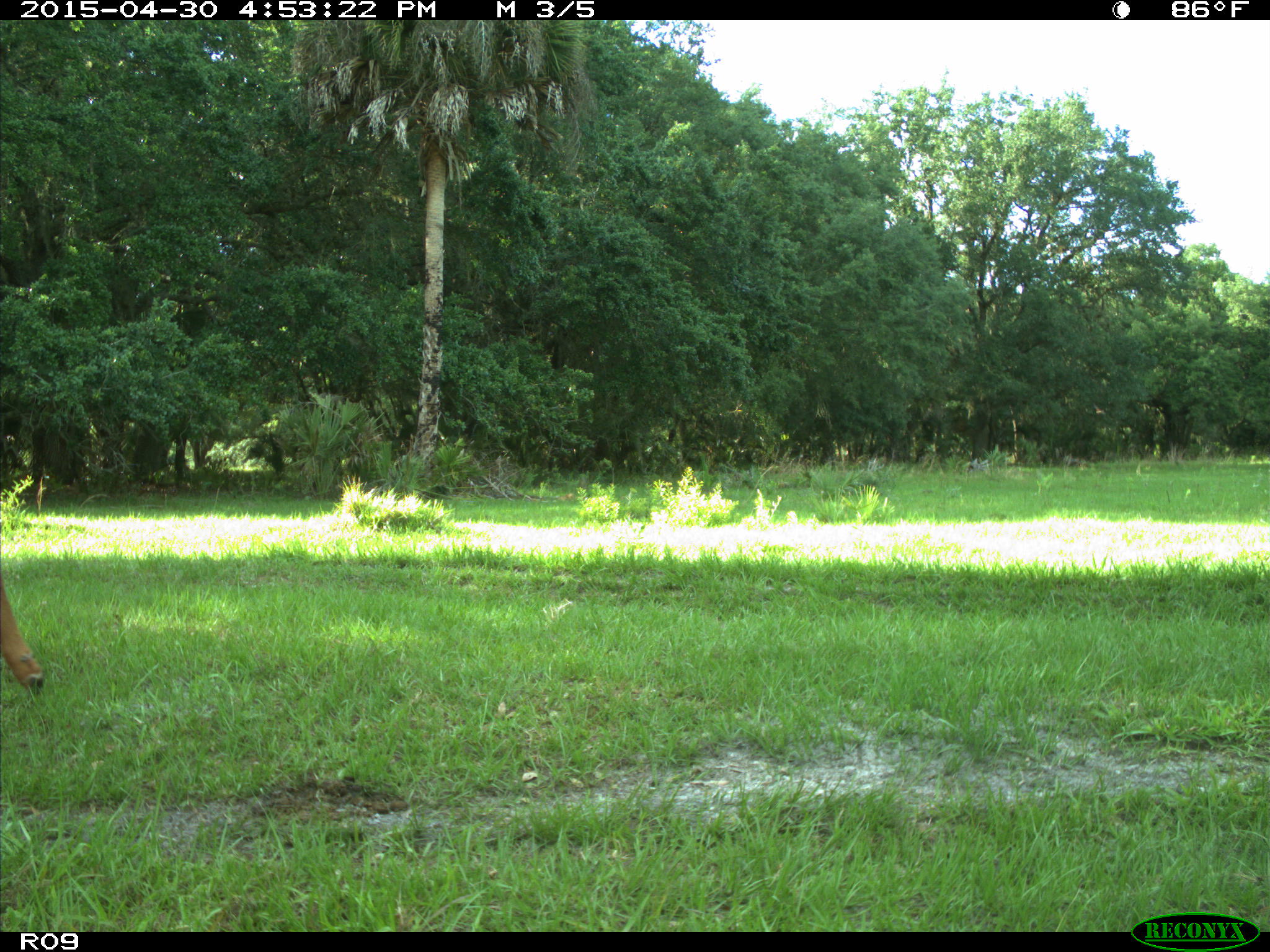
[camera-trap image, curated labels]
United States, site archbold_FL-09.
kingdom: Animalia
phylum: Chordata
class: Mammalia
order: Artiodactyla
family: Bovidae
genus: Bos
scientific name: Bos taurus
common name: domestic cow